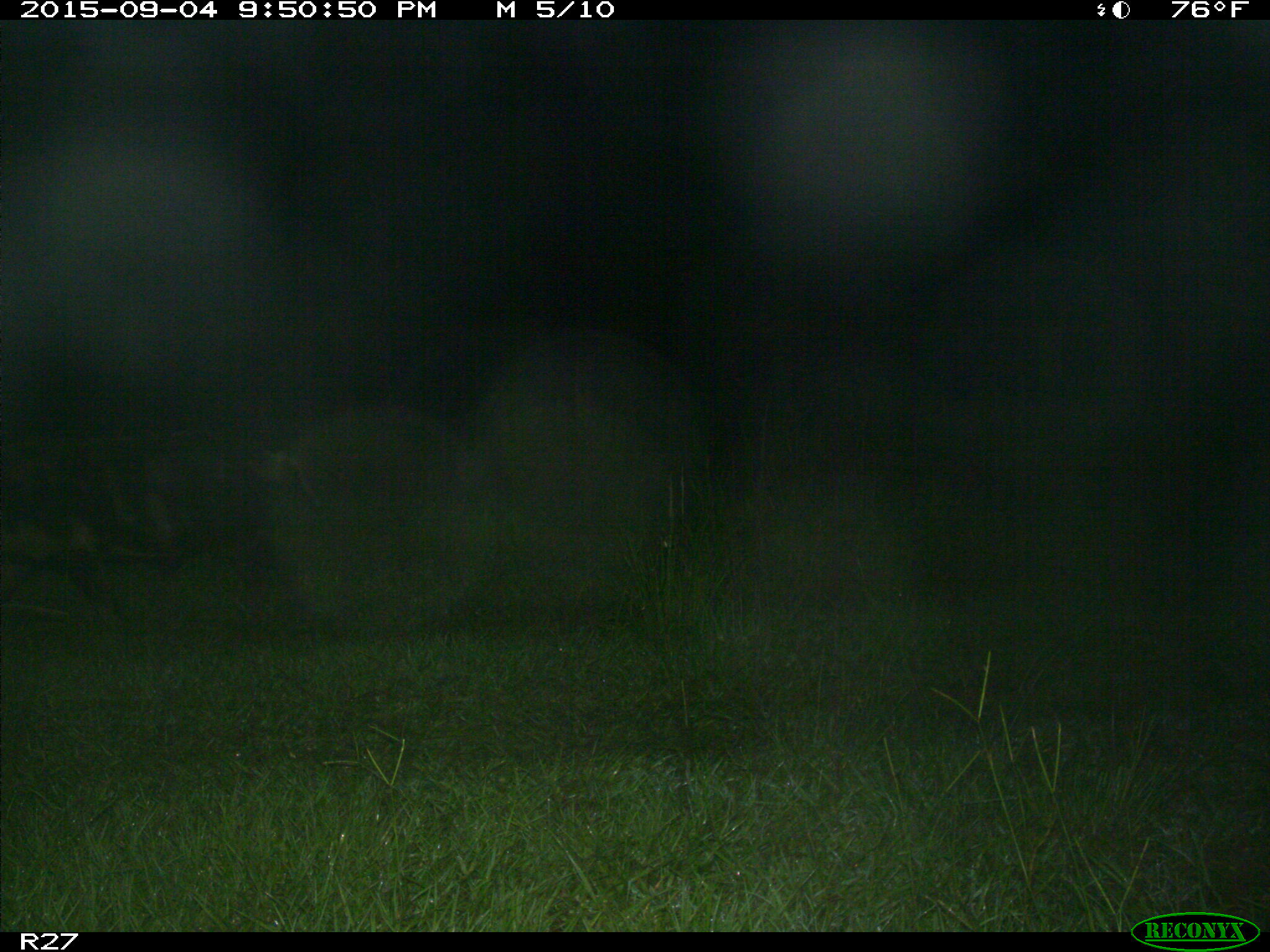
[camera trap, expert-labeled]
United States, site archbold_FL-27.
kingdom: Animalia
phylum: Chordata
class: Mammalia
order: Artiodactyla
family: Suidae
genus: Sus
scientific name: Sus scrofa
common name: wild boar